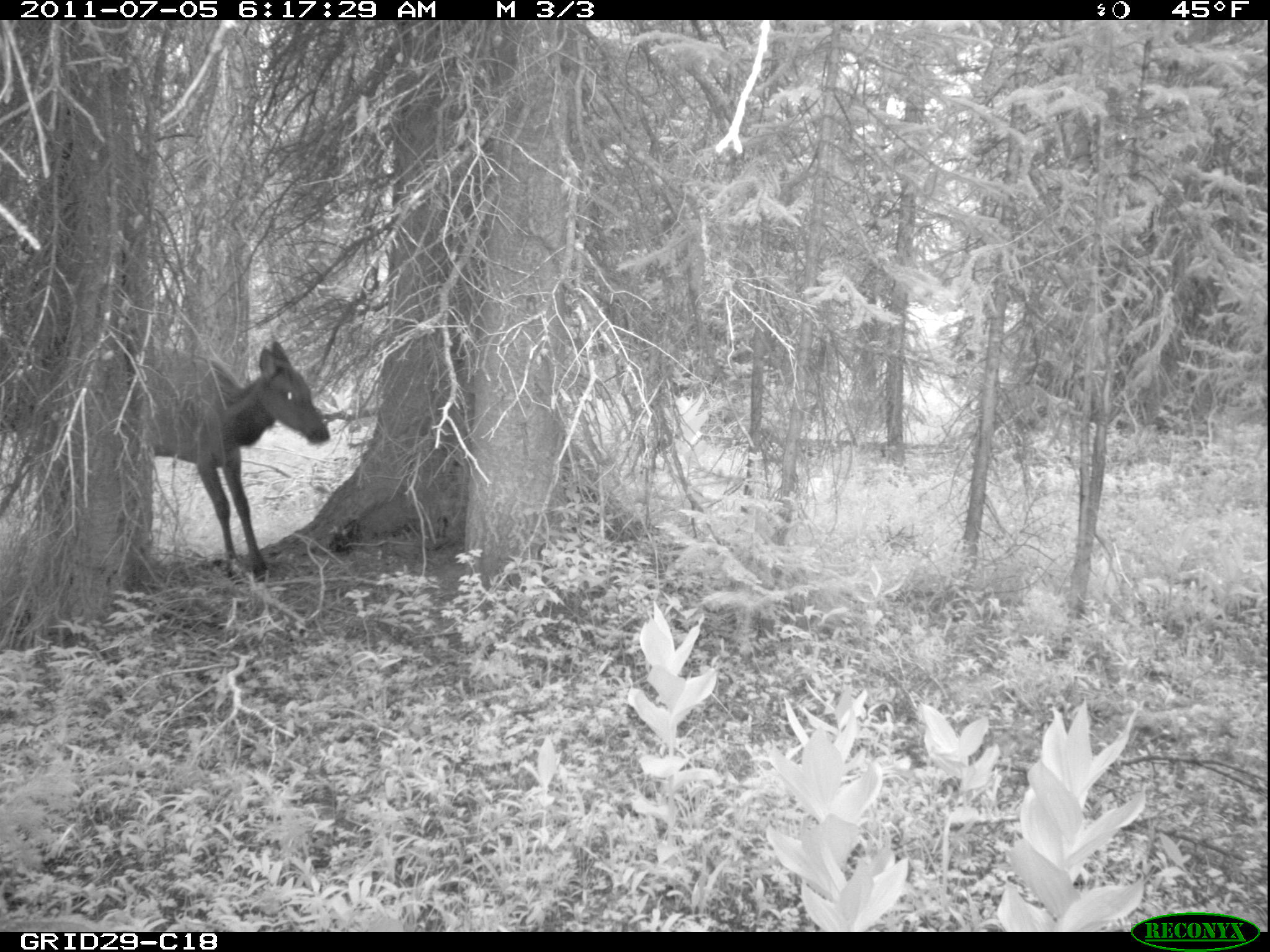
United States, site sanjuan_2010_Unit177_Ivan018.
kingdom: Animalia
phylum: Chordata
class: Mammalia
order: Artiodactyla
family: Cervidae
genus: Cervus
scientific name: Cervus elaphus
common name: red deer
Cervus elaphus (red deer).